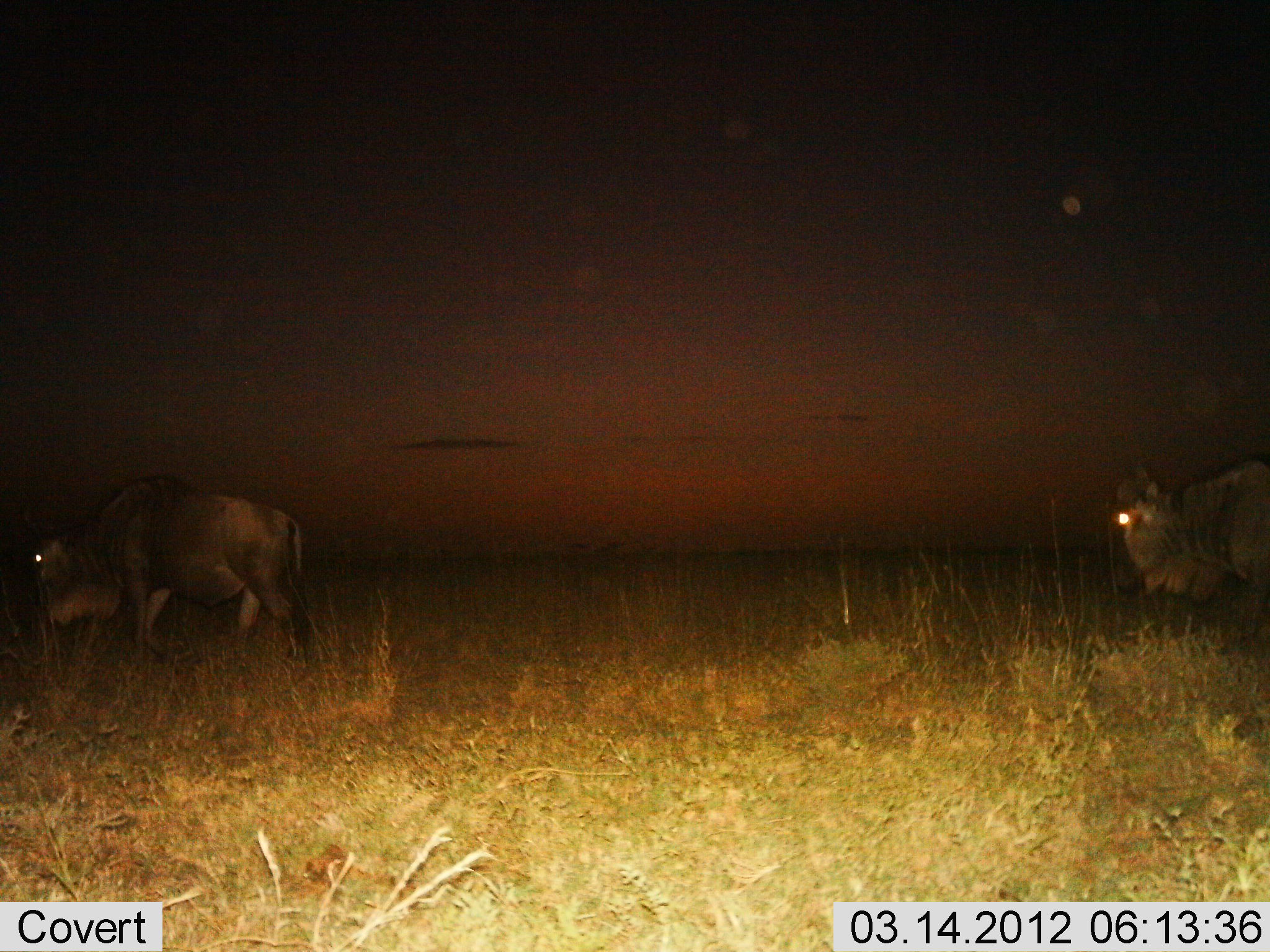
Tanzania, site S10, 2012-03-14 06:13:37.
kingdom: Animalia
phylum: Chordata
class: Mammalia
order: Artiodactyla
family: Bovidae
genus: Connochaetes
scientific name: Connochaetes taurinus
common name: blue wildebeest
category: wildebeest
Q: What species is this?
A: Wildebeest (blue wildebeest) (Connochaetes taurinus).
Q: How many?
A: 2.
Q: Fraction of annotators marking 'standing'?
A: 17%.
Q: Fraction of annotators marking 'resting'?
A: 0%.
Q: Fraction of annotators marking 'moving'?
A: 83%.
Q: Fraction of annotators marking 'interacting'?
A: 0%.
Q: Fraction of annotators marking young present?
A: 6%.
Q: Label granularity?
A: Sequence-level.